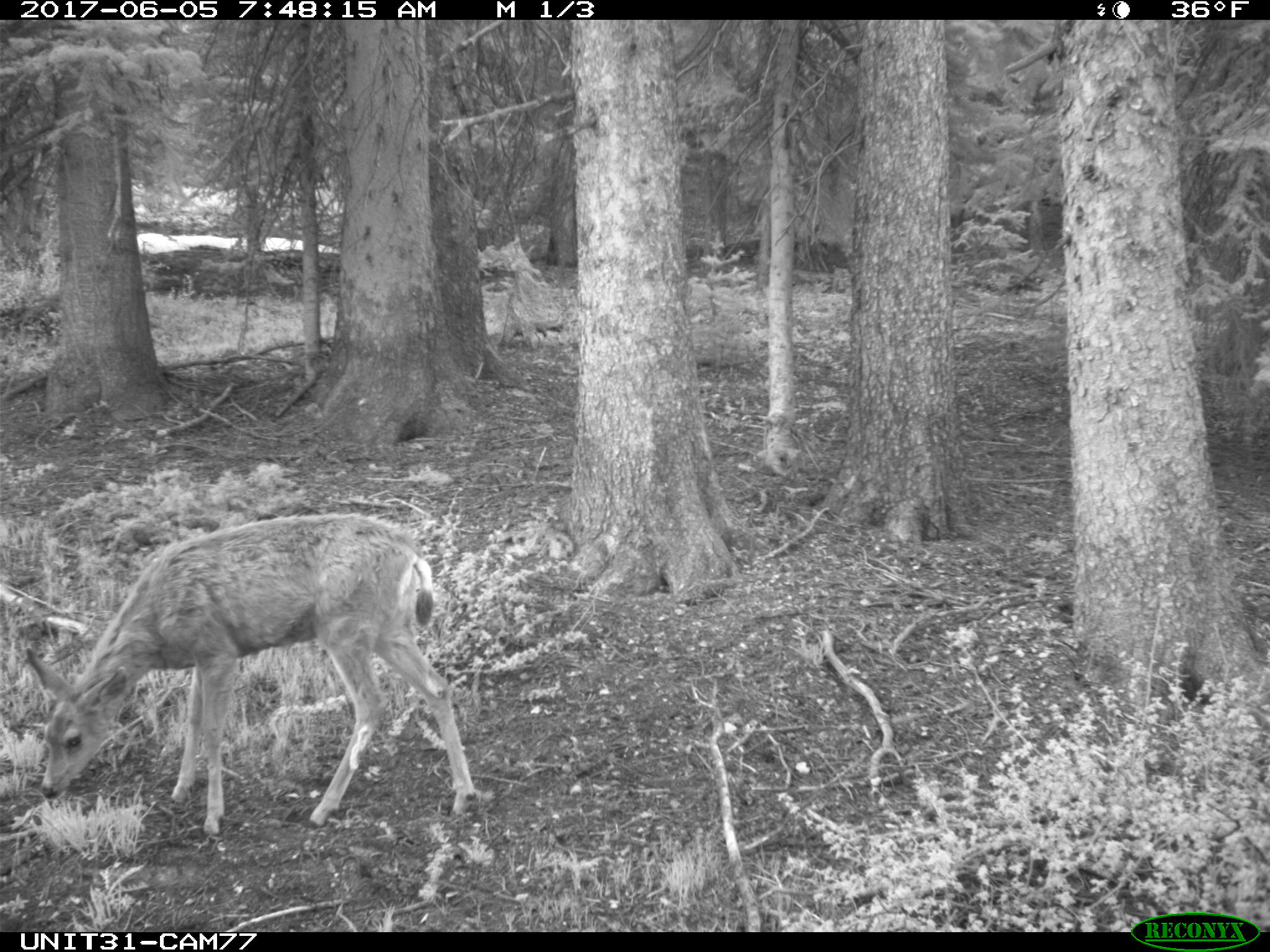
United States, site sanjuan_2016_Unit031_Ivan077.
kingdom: Animalia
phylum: Chordata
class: Mammalia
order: Artiodactyla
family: Cervidae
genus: Odocoileus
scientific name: Odocoileus hemionus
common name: mule deer